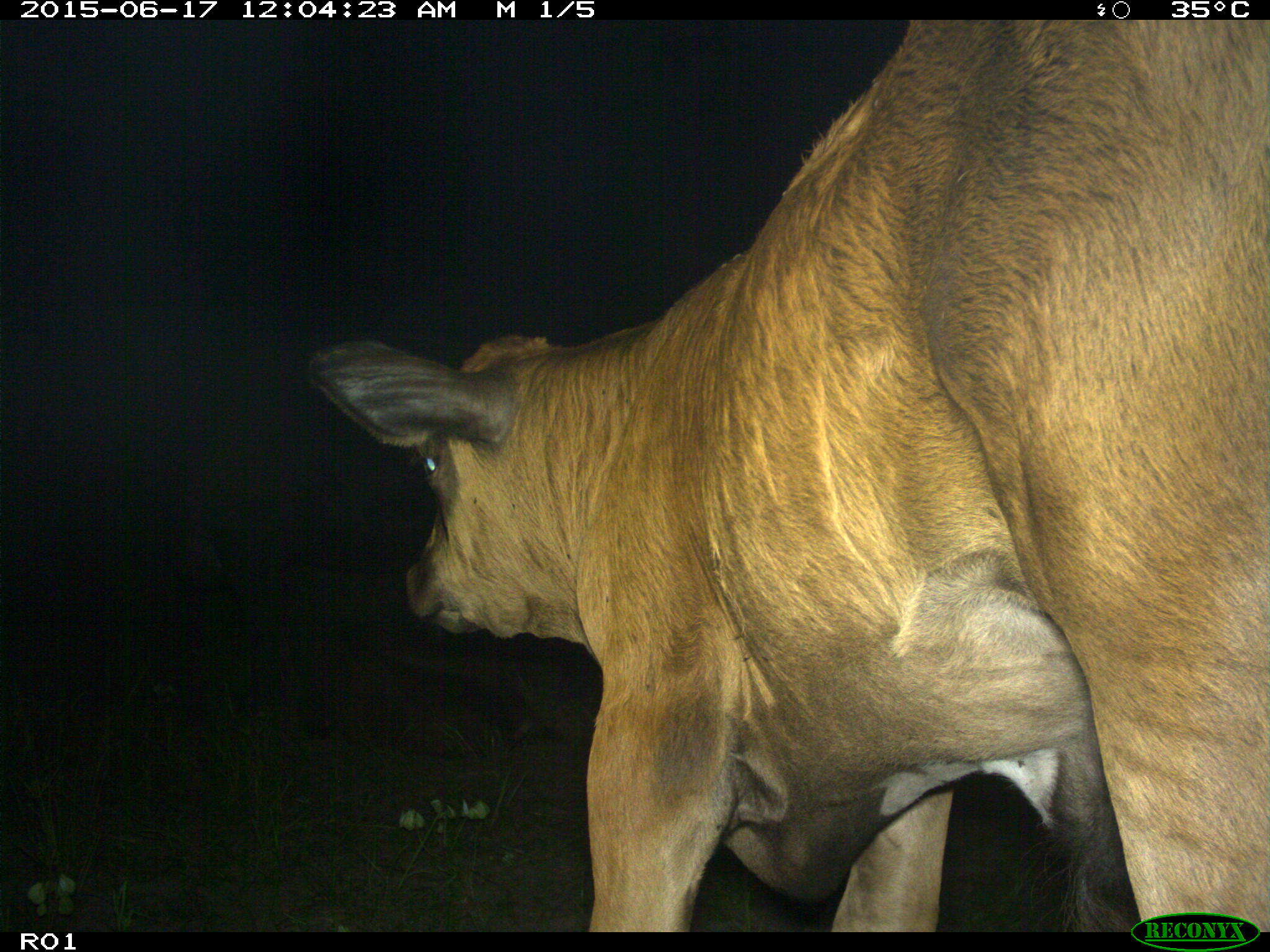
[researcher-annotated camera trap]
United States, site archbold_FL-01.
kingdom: Animalia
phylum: Chordata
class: Mammalia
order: Artiodactyla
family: Bovidae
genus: Bos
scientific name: Bos taurus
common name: domestic cow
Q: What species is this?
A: Bos taurus (domestic cow).